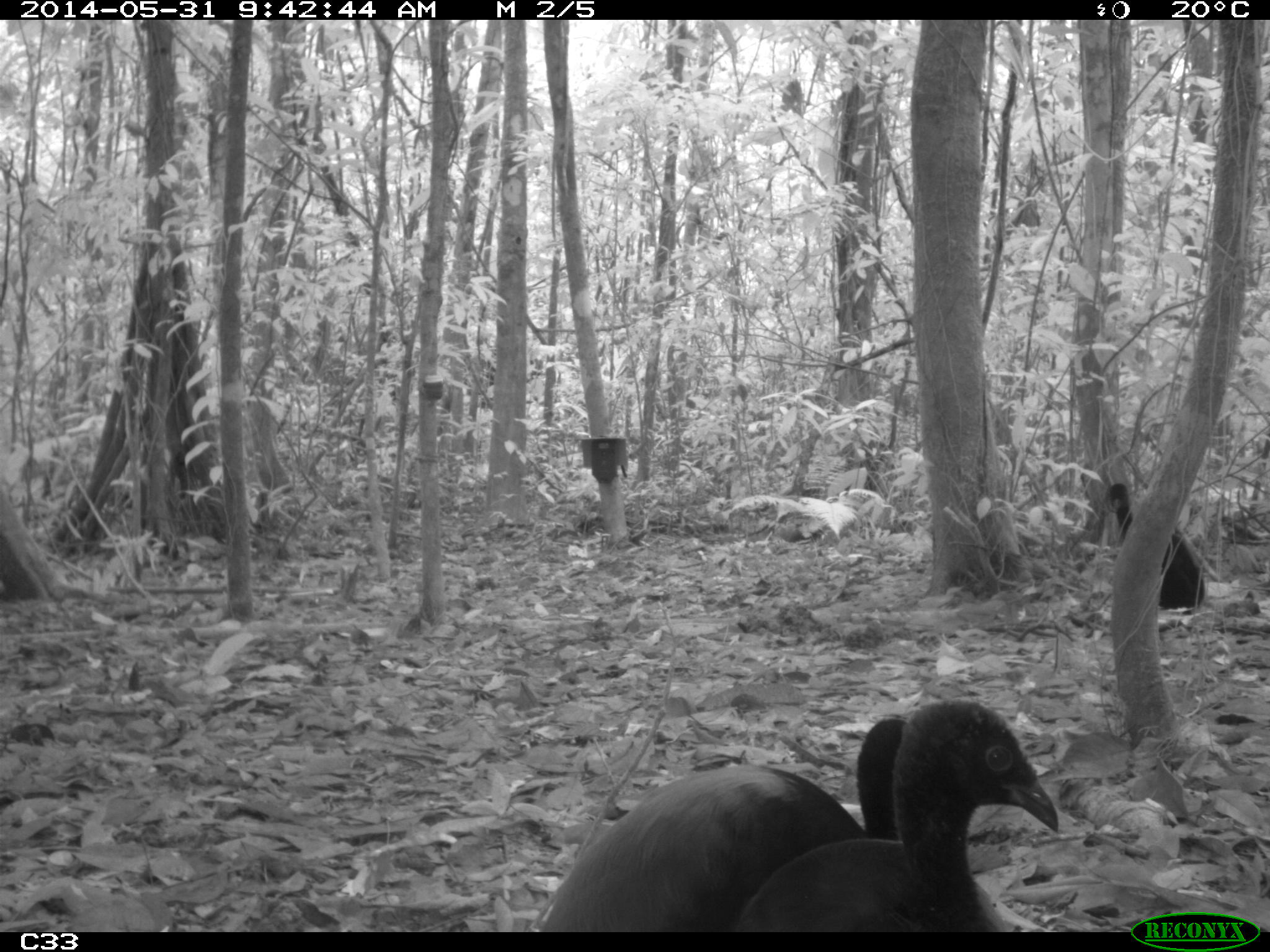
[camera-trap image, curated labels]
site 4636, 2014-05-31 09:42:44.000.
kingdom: Animalia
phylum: Chordata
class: Aves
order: Gruiformes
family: Psophiidae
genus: Psophia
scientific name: Psophia crepitans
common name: gray-winged trumpeter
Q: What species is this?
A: Psophia crepitans (gray-winged trumpeter).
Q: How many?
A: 5.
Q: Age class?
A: Adult.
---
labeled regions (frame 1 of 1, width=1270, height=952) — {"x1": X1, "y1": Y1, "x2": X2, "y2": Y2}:
psophia crepitans: {"x1": 537, "y1": 714, "x2": 906, "y2": 931}; {"x1": 735, "y1": 698, "x2": 1059, "y2": 931}; {"x1": 1106, "y1": 482, "x2": 1205, "y2": 615}